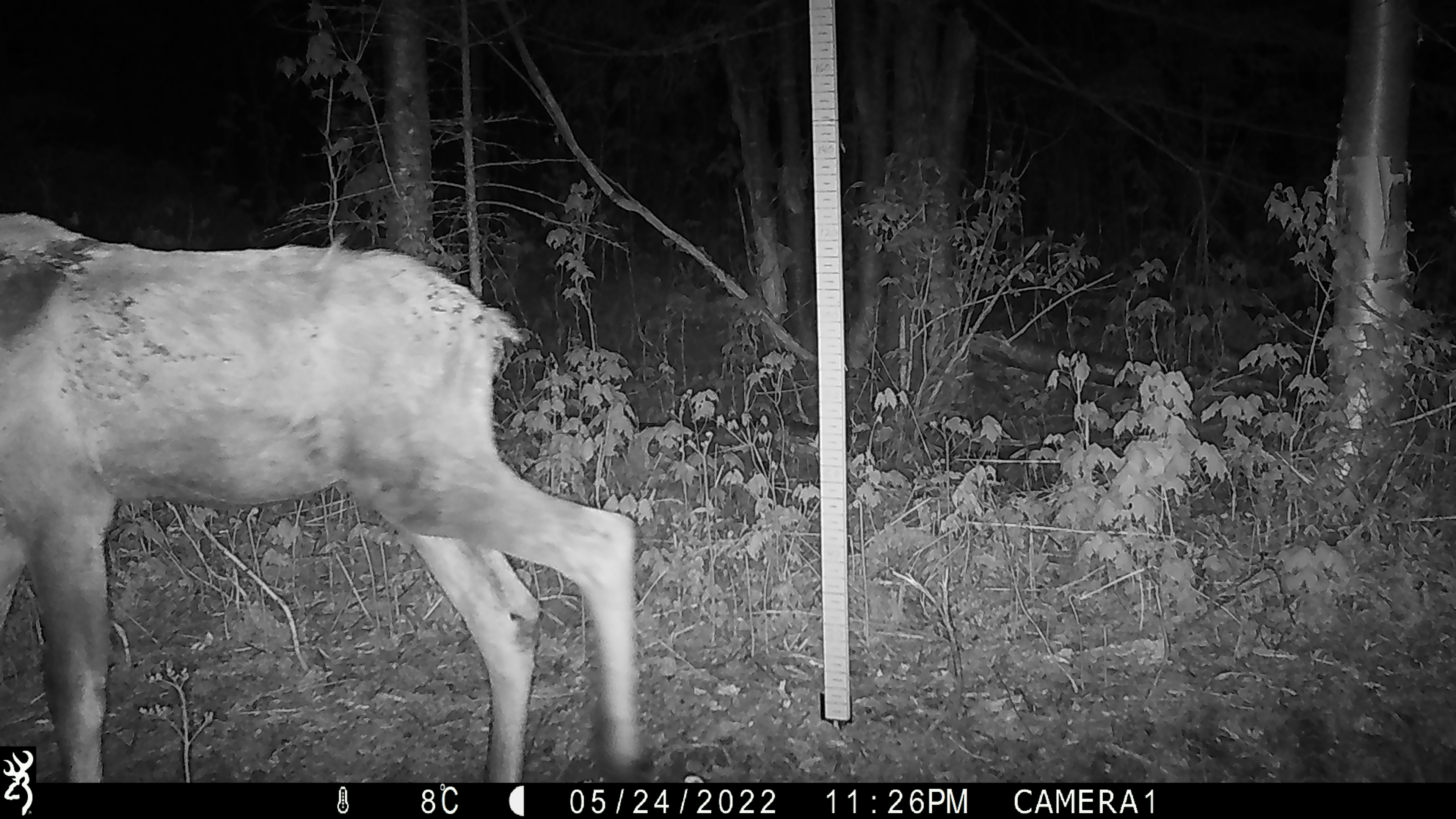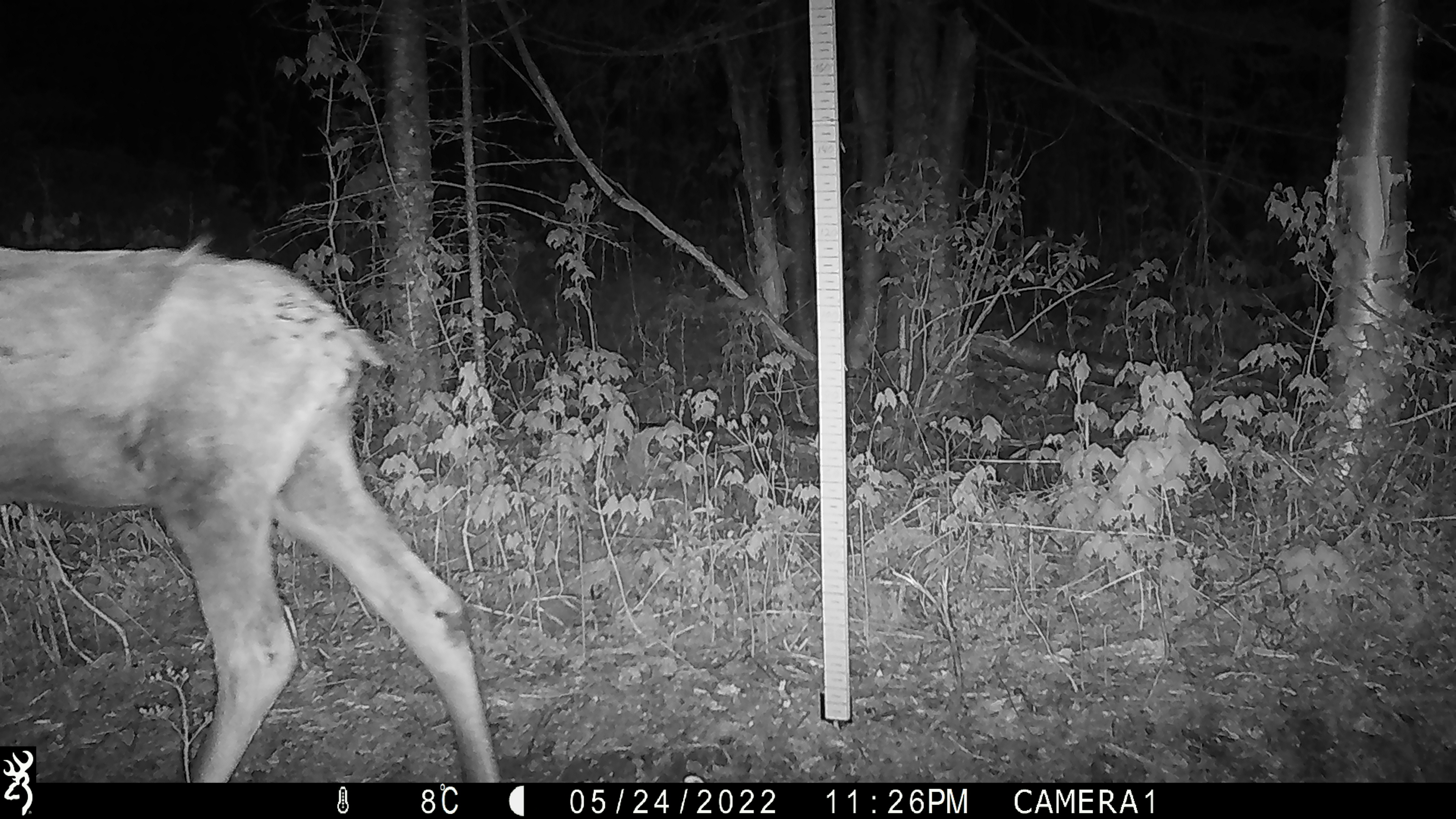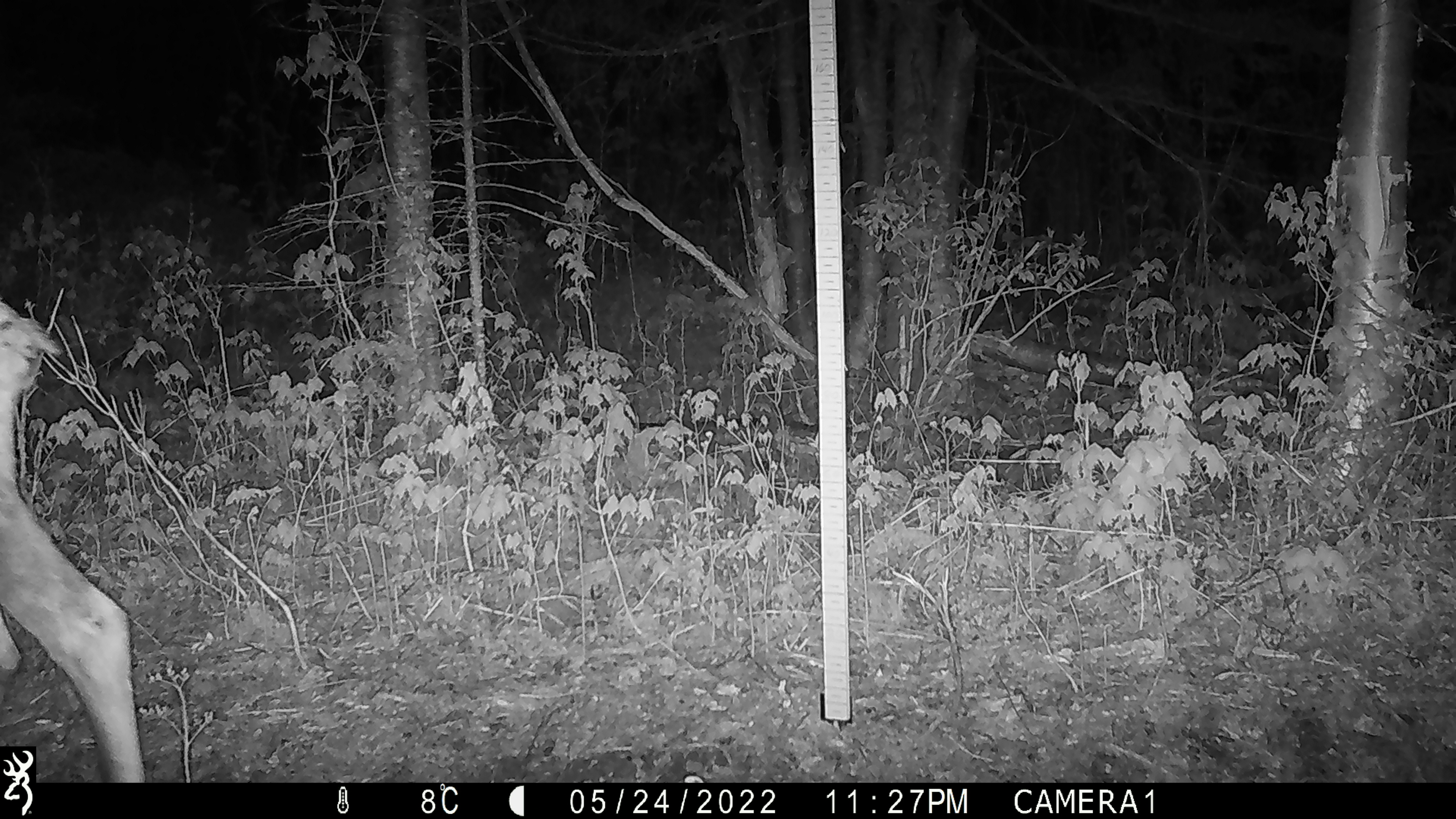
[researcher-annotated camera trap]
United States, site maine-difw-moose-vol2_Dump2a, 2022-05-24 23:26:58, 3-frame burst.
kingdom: Animalia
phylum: Chordata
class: Mammalia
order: Artiodactyla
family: Cervidae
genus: Alces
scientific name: Alces alces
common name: moose